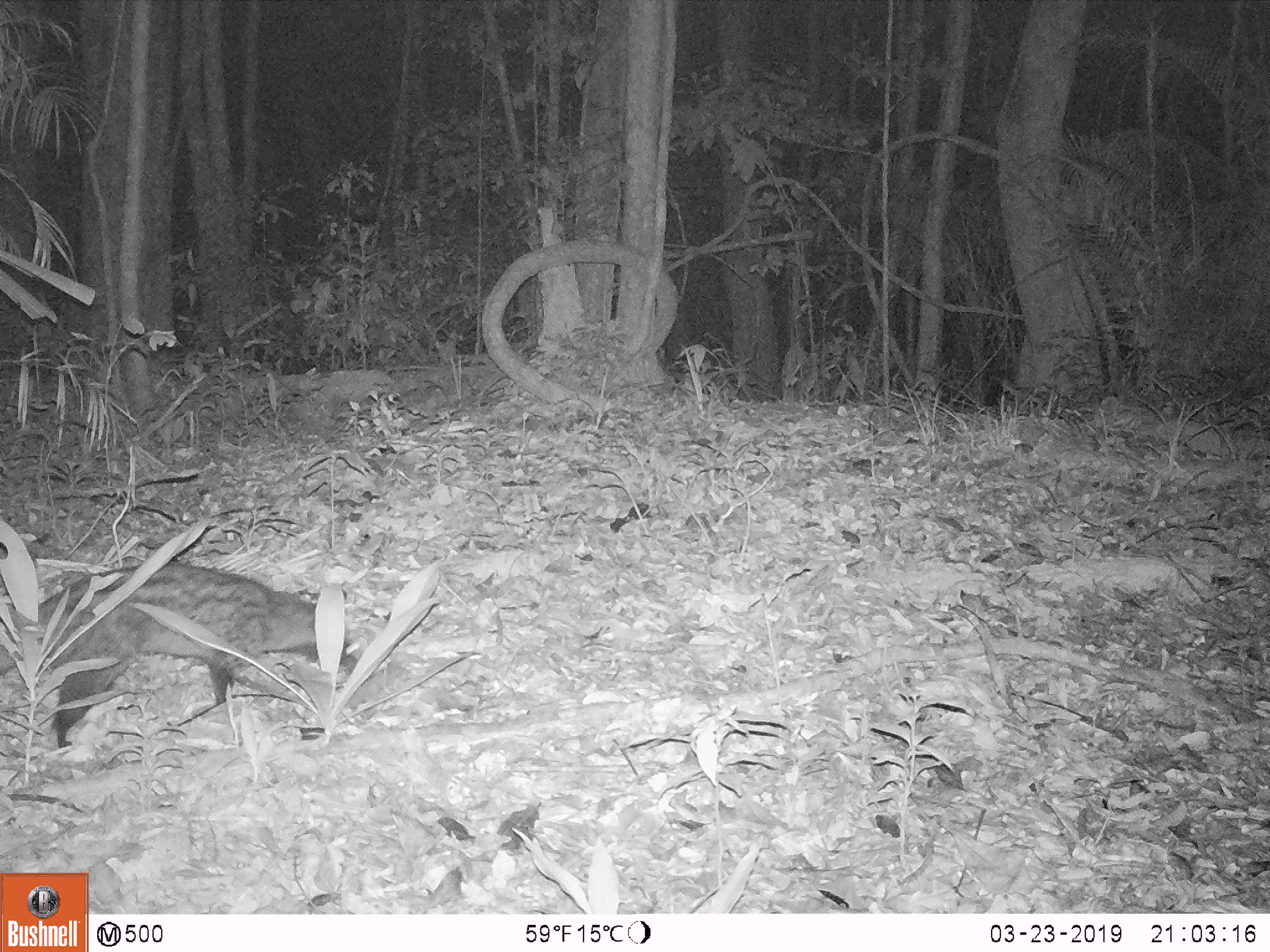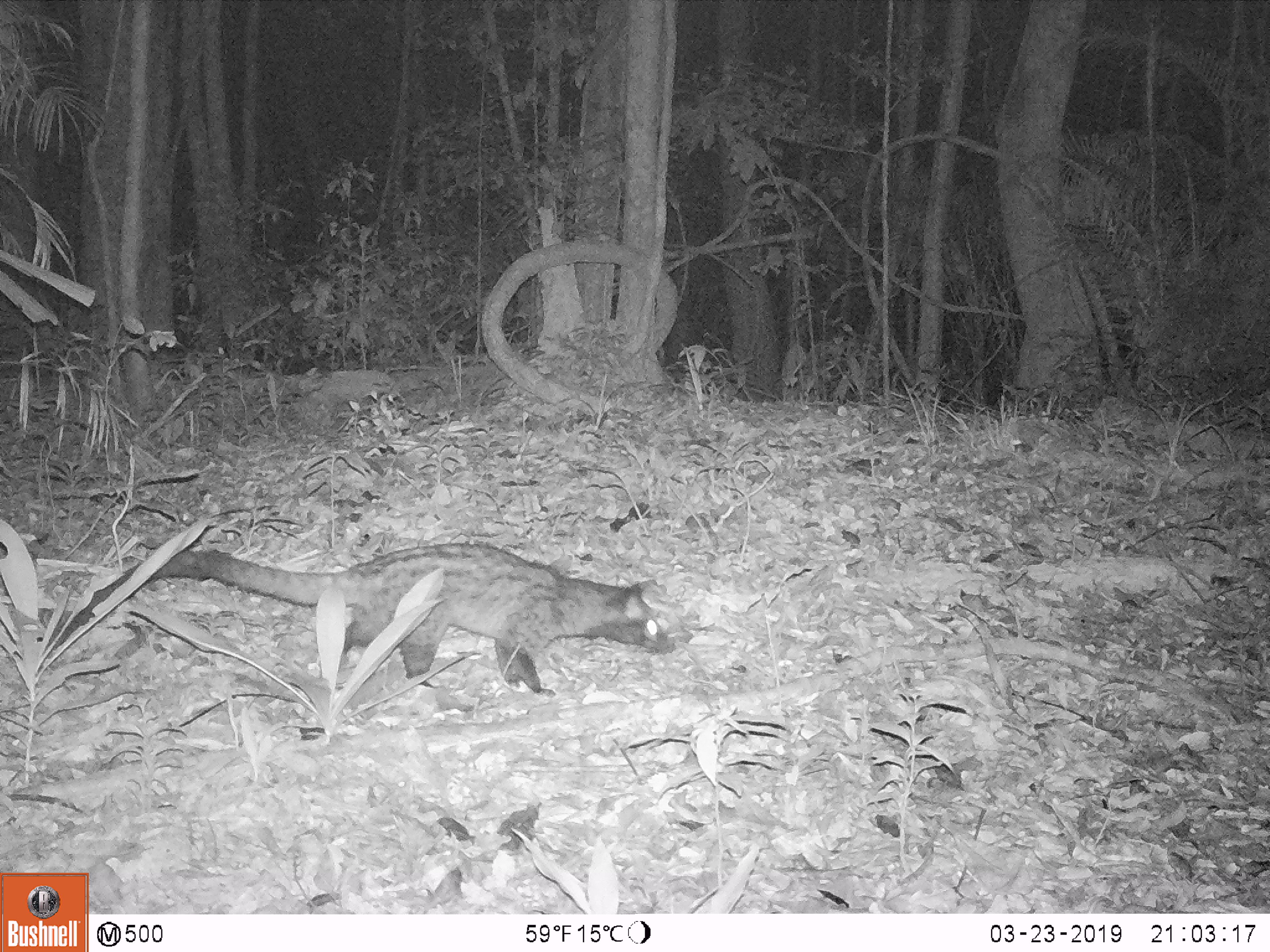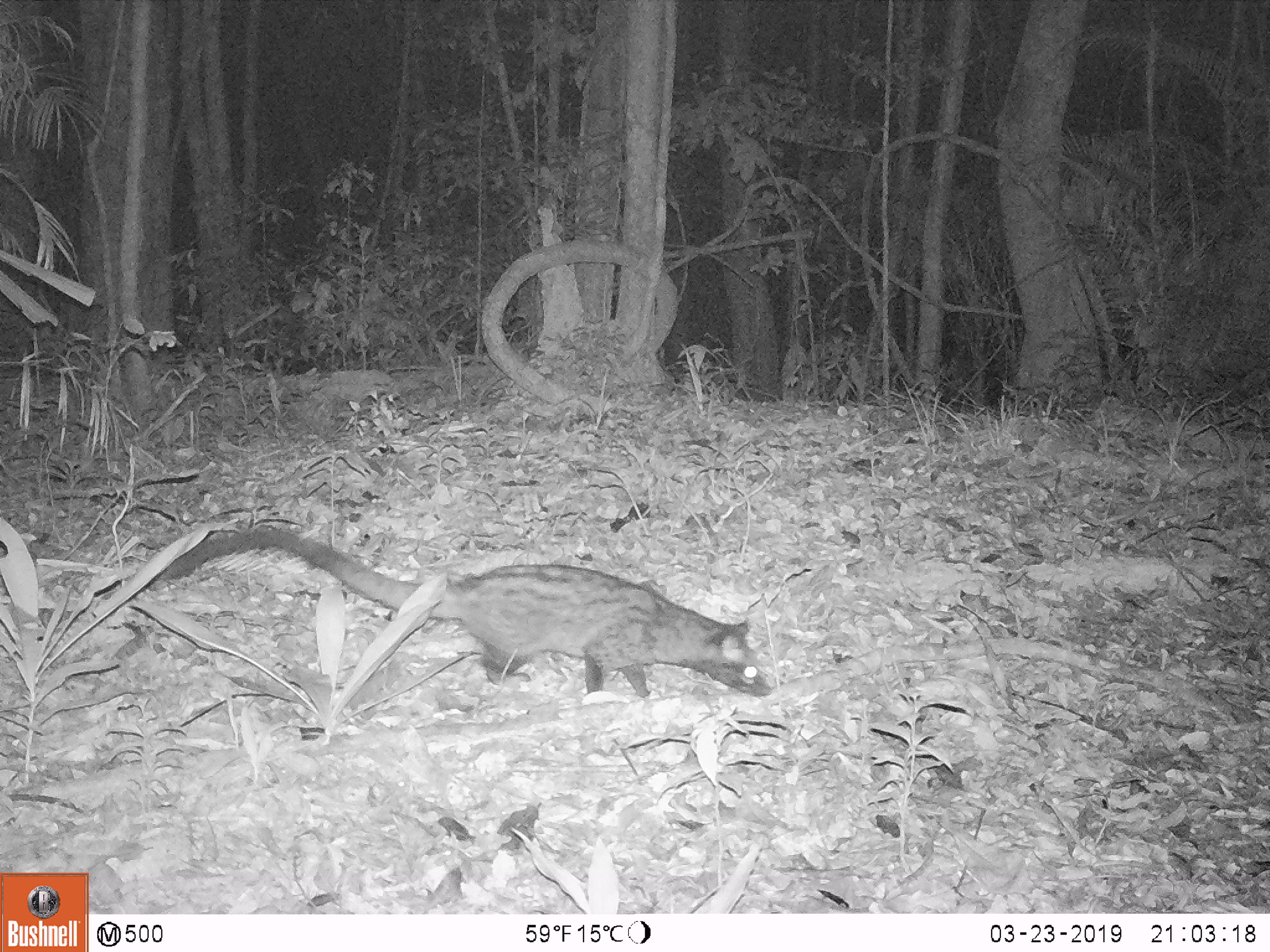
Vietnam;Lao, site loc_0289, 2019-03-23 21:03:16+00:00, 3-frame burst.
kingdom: Animalia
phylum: Chordata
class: Mammalia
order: Carnivora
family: Viverridae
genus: Paradoxurus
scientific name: Paradoxurus hermaphroditus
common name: common palm civet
Common palm civet (Paradoxurus hermaphroditus). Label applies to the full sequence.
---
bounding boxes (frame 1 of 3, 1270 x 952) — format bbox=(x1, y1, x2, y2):
common palm civet: bbox=(0, 562, 360, 748)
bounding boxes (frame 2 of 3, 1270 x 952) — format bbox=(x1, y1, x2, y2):
common palm civet: bbox=(12, 542, 674, 698)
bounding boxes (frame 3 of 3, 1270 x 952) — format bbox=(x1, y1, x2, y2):
common palm civet: bbox=(141, 524, 773, 698)